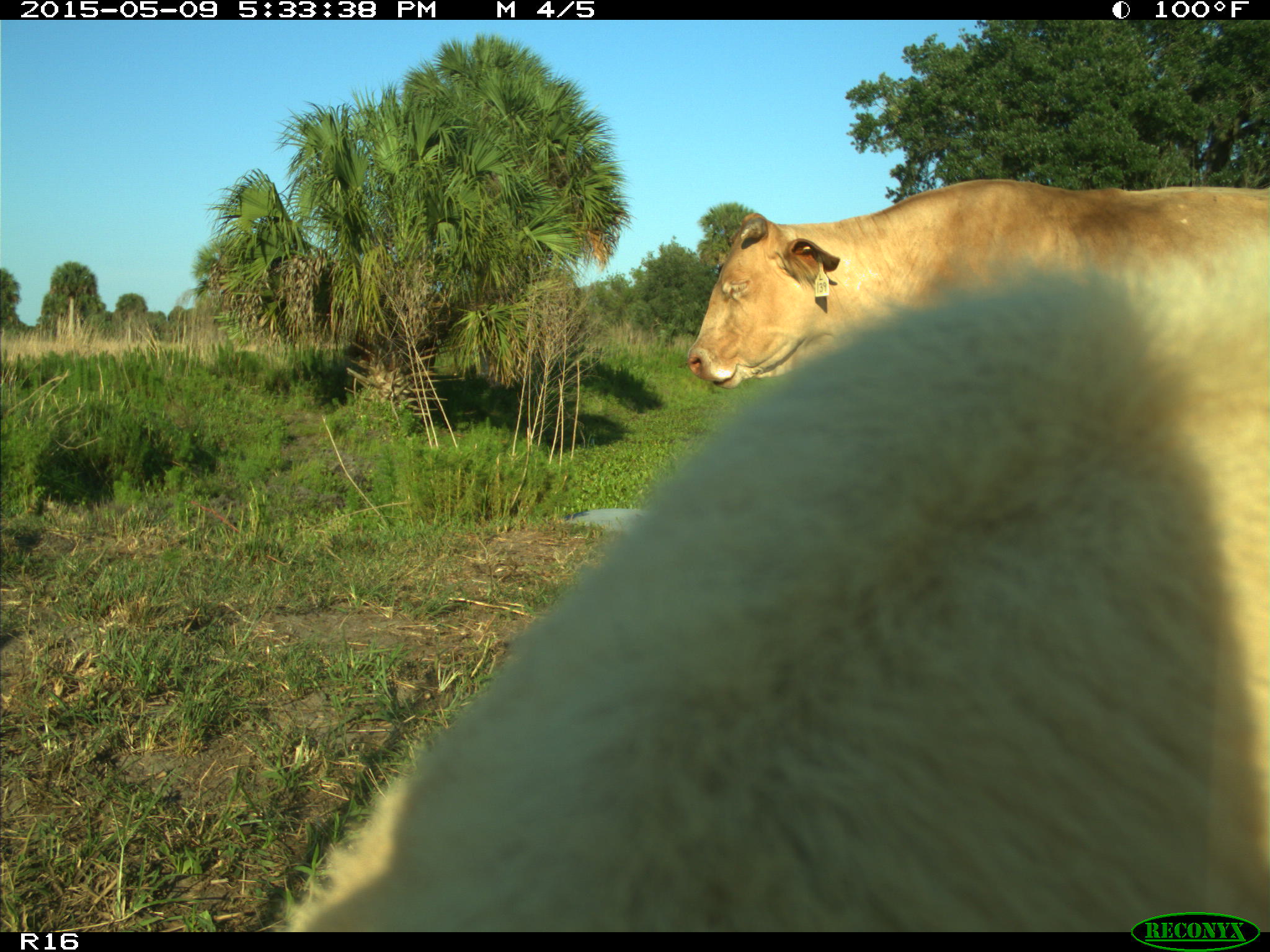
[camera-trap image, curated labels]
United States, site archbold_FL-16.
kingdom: Animalia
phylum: Chordata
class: Mammalia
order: Artiodactyla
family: Suidae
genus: Sus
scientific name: Sus scrofa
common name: wild boar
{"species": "Sus scrofa (wild boar)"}